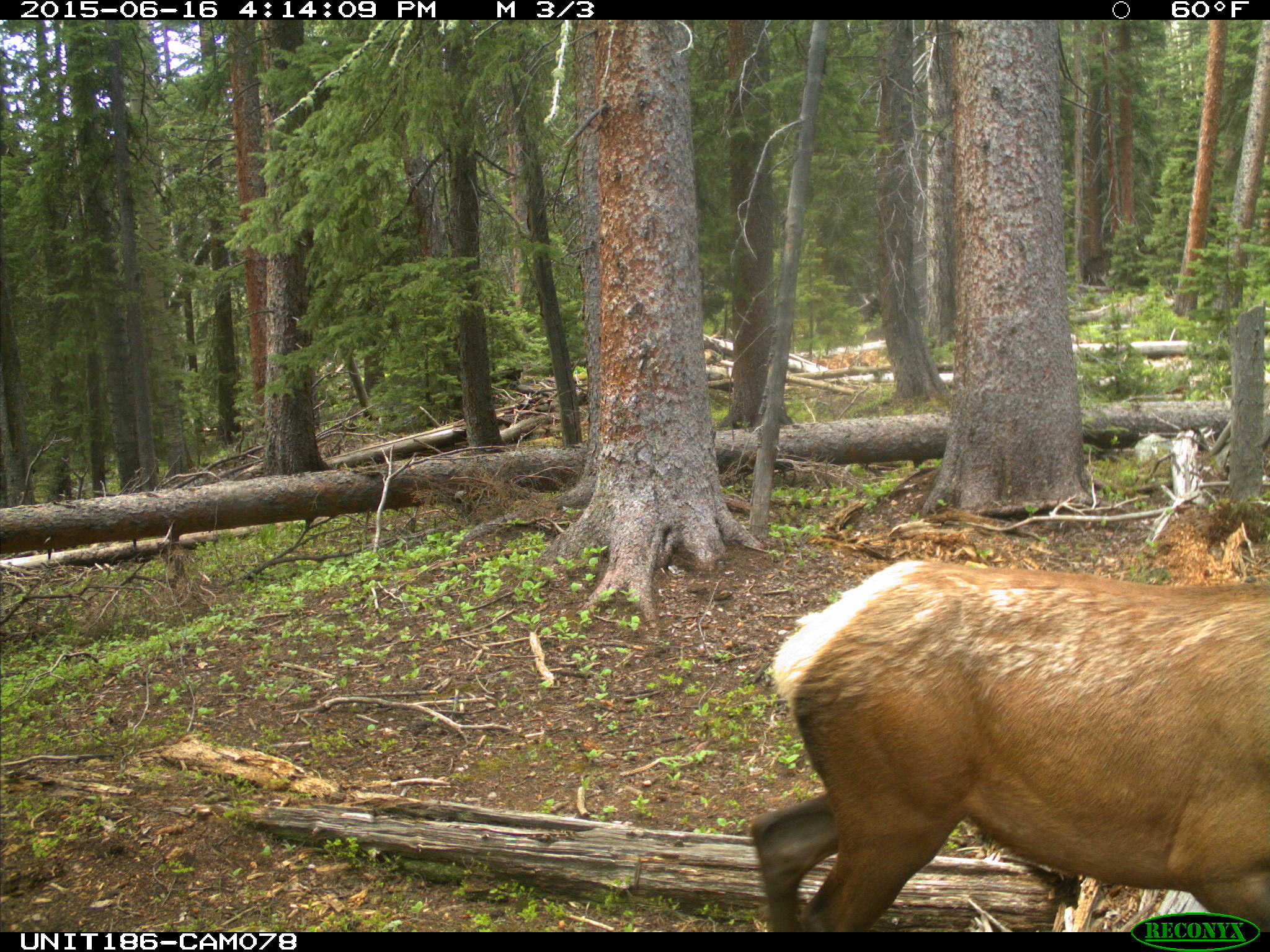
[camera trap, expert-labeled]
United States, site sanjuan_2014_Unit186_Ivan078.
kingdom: Animalia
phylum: Chordata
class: Mammalia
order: Artiodactyla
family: Cervidae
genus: Cervus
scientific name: Cervus elaphus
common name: red deer